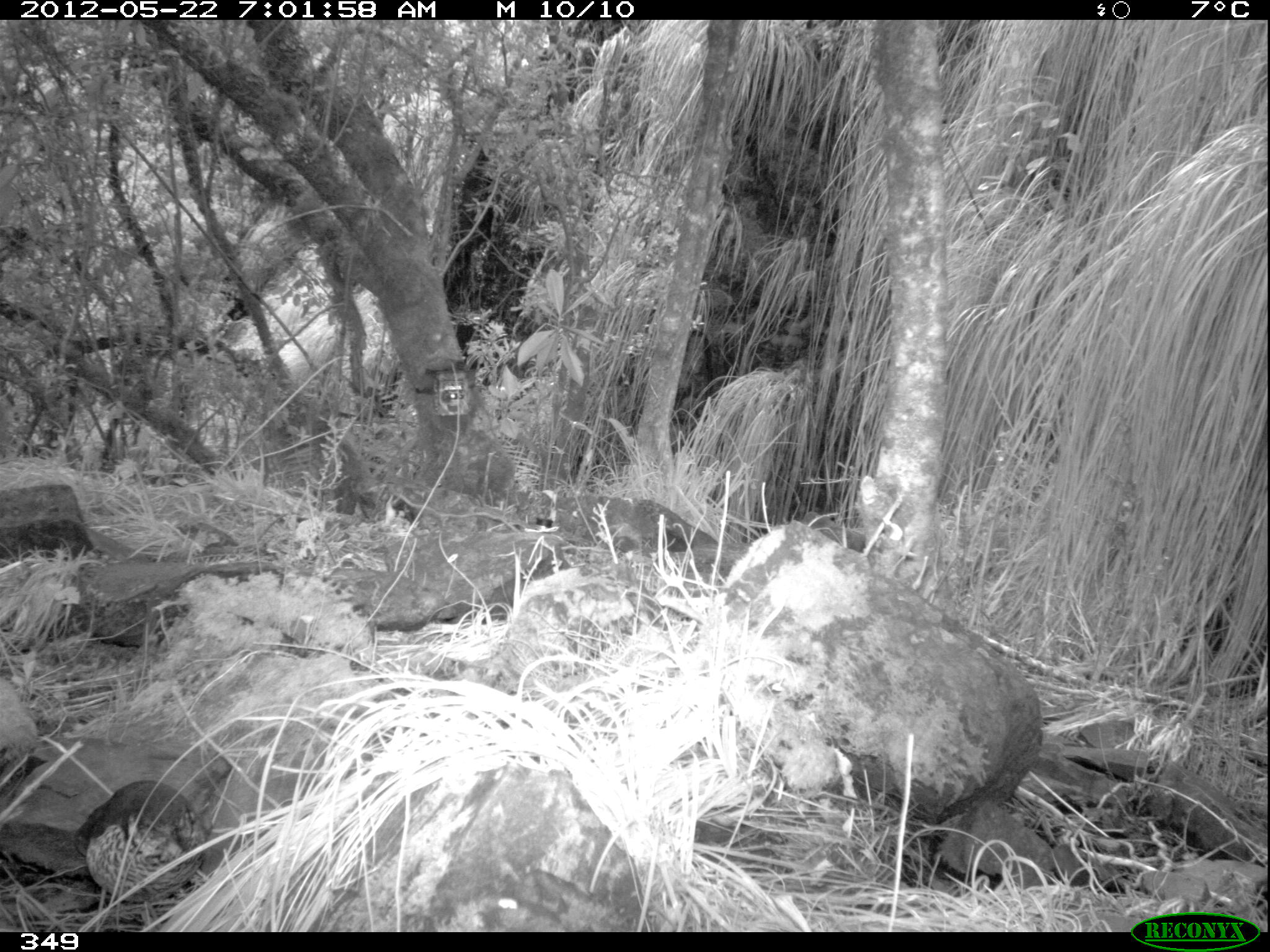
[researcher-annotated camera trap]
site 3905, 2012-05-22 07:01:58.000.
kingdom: Animalia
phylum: Chordata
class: Aves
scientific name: Aves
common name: bird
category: unknown bird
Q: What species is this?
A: Unknown bird (bird) (Aves).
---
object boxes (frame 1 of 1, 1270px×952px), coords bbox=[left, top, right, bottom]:
unknown bird: bbox=[74, 778, 209, 932]